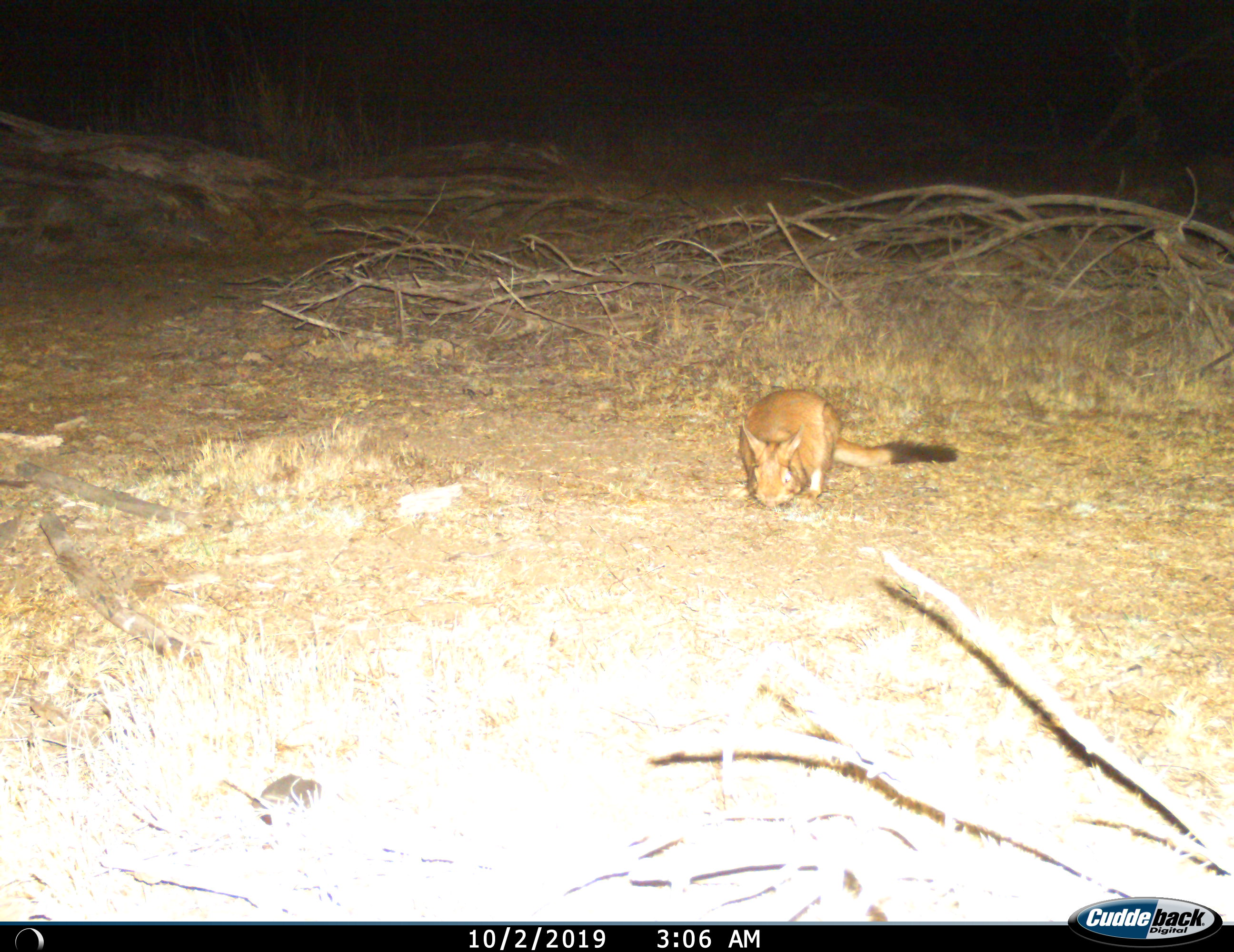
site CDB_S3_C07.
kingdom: Animalia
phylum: Chordata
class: Mammalia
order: Rodentia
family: Pedetidae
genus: Pedetes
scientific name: Pedetes capensis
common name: springhare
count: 1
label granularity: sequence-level